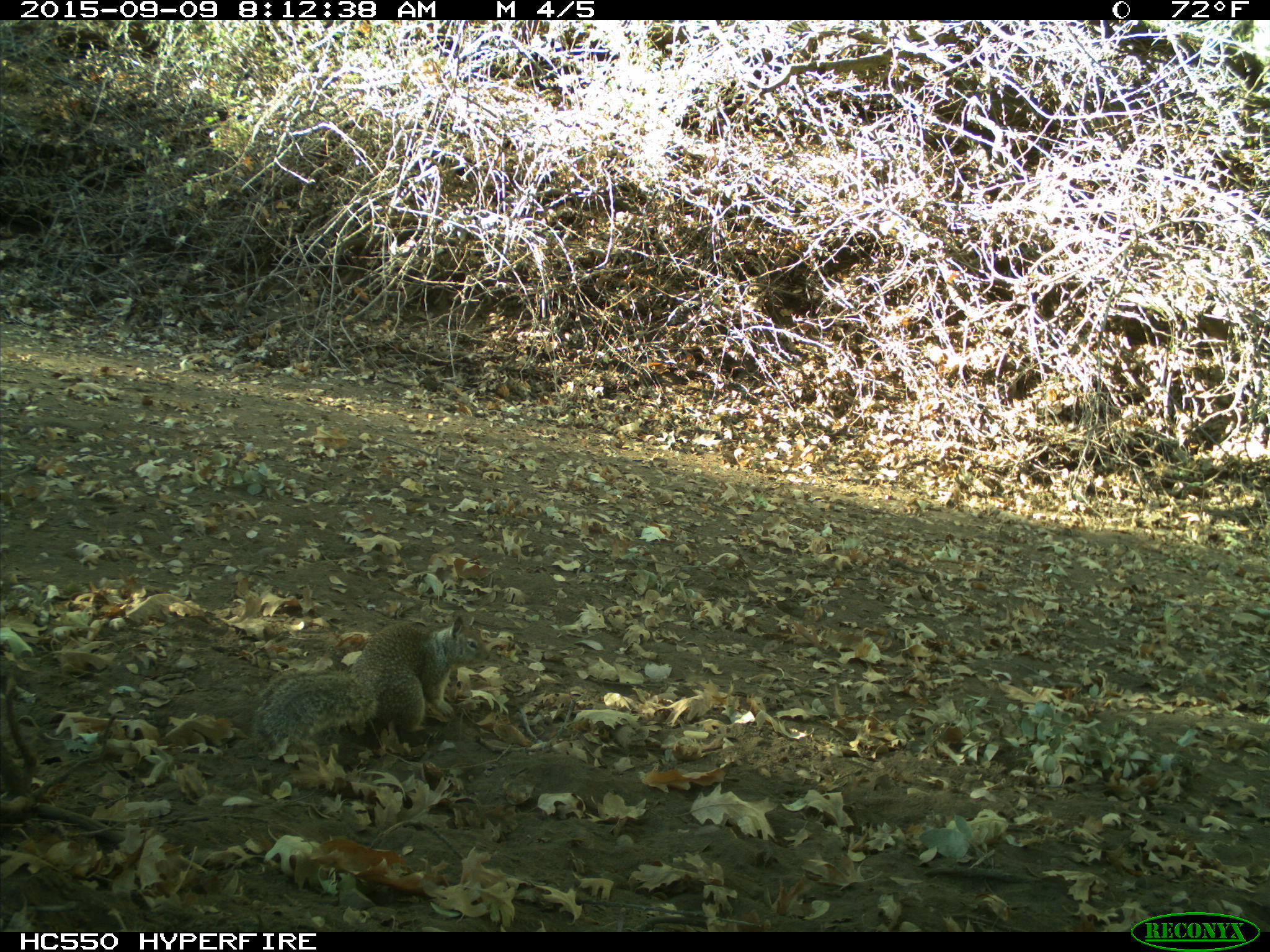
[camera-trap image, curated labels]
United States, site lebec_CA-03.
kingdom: Animalia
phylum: Chordata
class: Mammalia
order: Rodentia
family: Sciuridae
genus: Otospermophilus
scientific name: Otospermophilus beecheyi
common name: california ground squirrel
Otospermophilus beecheyi (california ground squirrel).